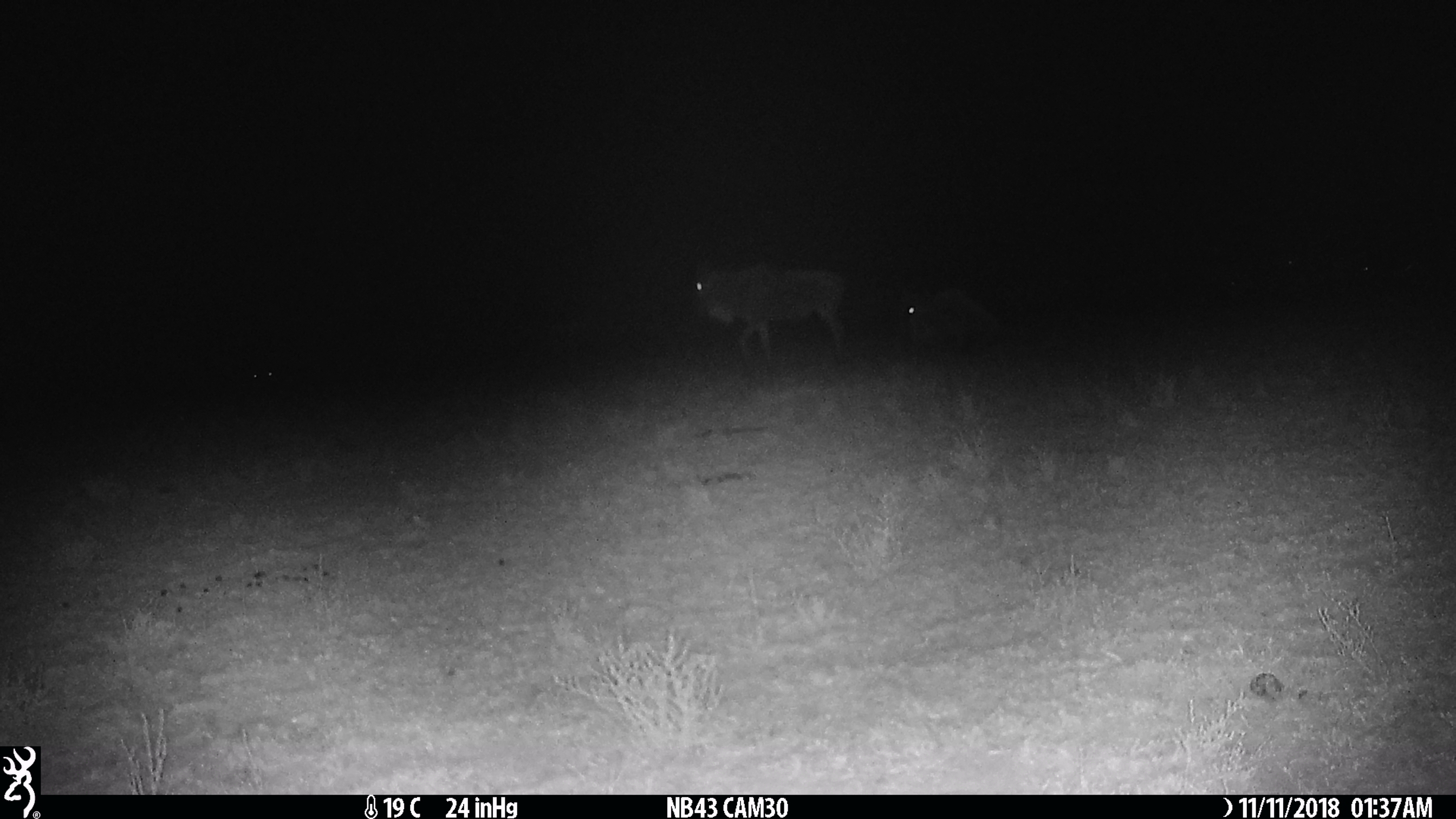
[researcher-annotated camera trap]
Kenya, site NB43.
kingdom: Animalia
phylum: Chordata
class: Mammalia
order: Artiodactyla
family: Bovidae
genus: Connochaetes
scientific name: Connochaetes taurinus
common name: blue wildebeest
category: wildebeest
Wildebeest (blue wildebeest) (Connochaetes taurinus).